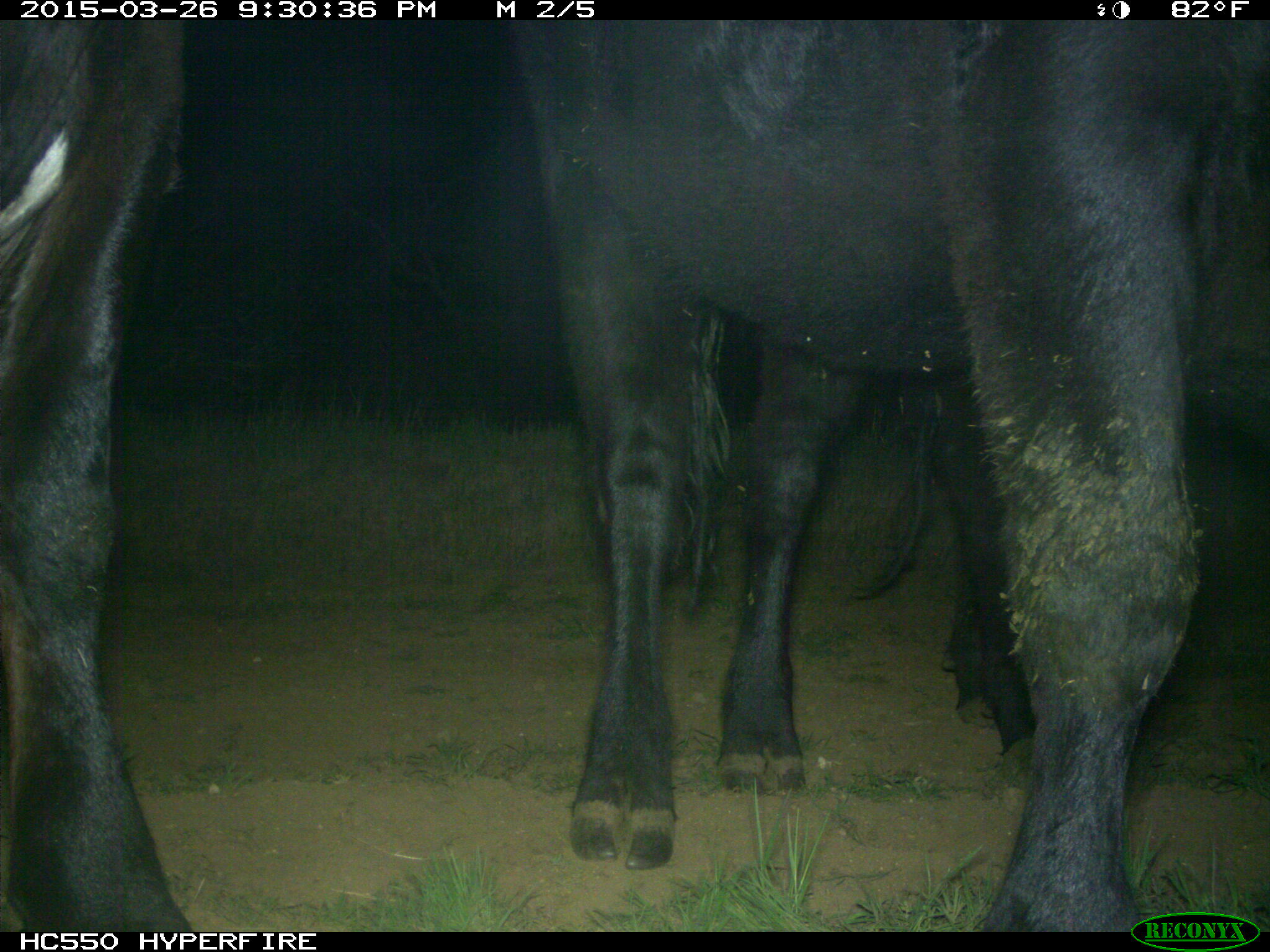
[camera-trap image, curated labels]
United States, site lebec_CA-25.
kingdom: Animalia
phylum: Chordata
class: Mammalia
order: Artiodactyla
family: Bovidae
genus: Bos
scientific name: Bos taurus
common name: domestic cow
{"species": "Bos taurus (domestic cow)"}